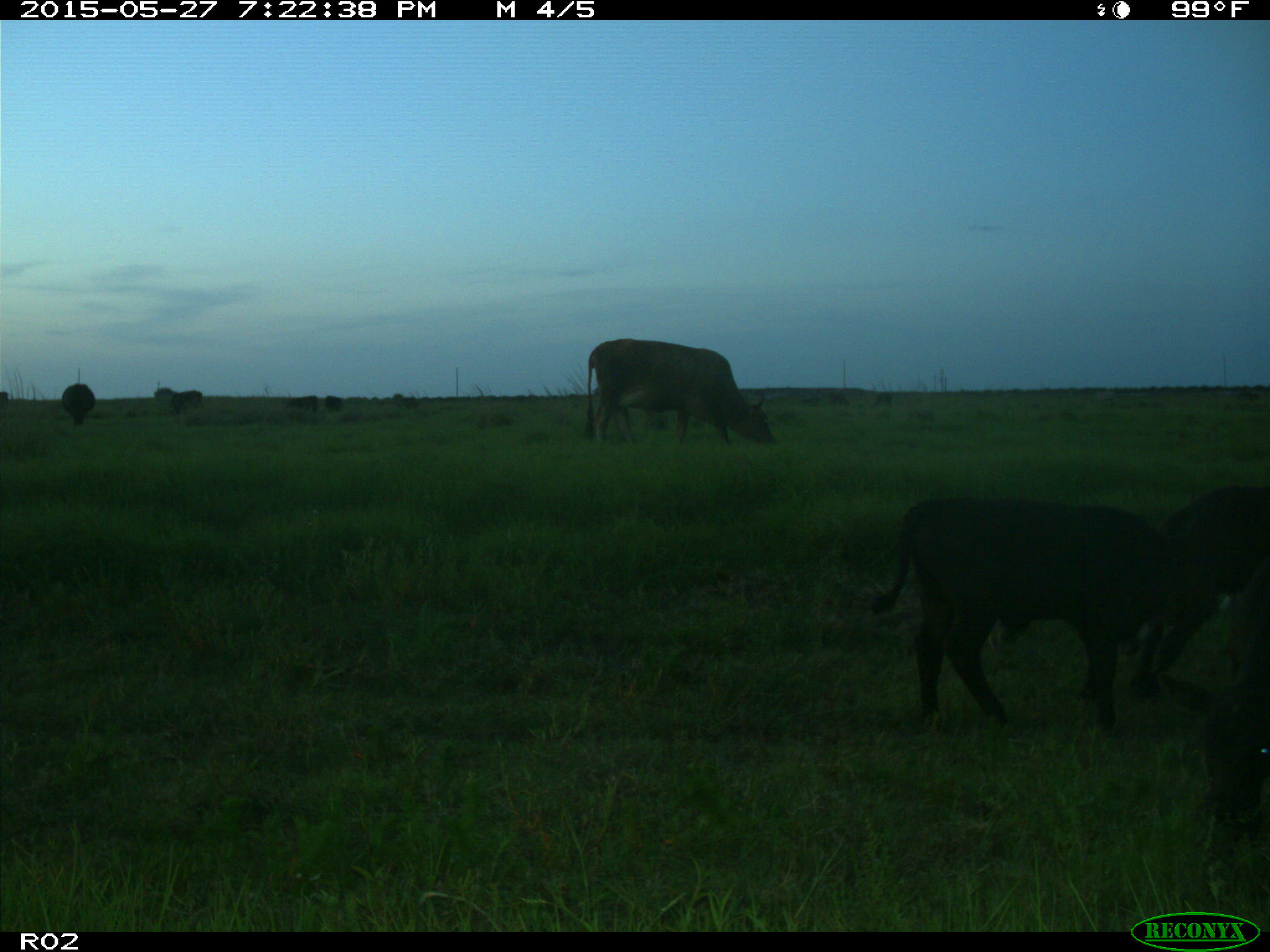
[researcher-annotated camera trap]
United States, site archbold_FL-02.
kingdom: Animalia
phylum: Chordata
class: Mammalia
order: Artiodactyla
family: Bovidae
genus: Bos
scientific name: Bos taurus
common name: domestic cow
Bos taurus (domestic cow).